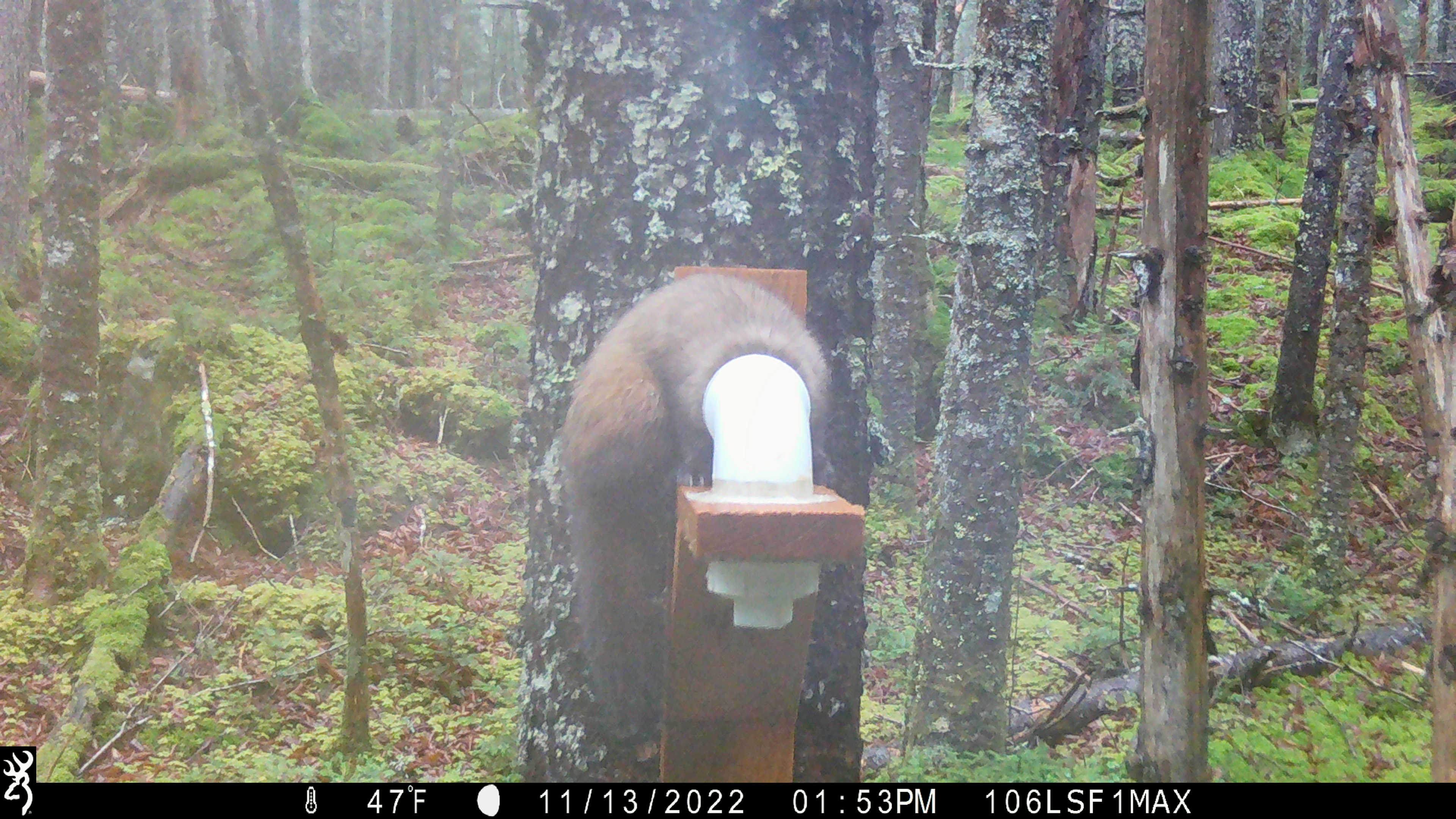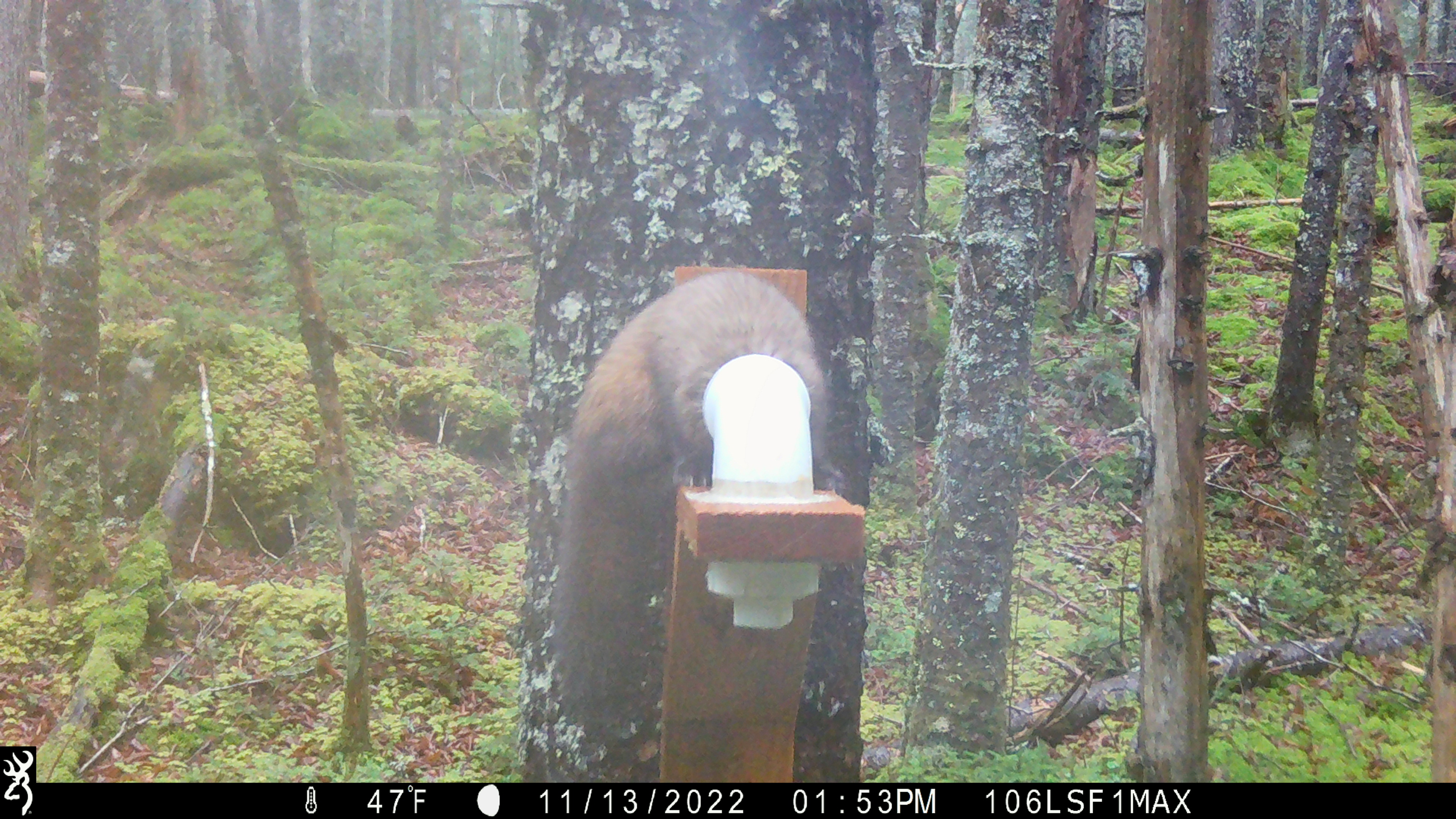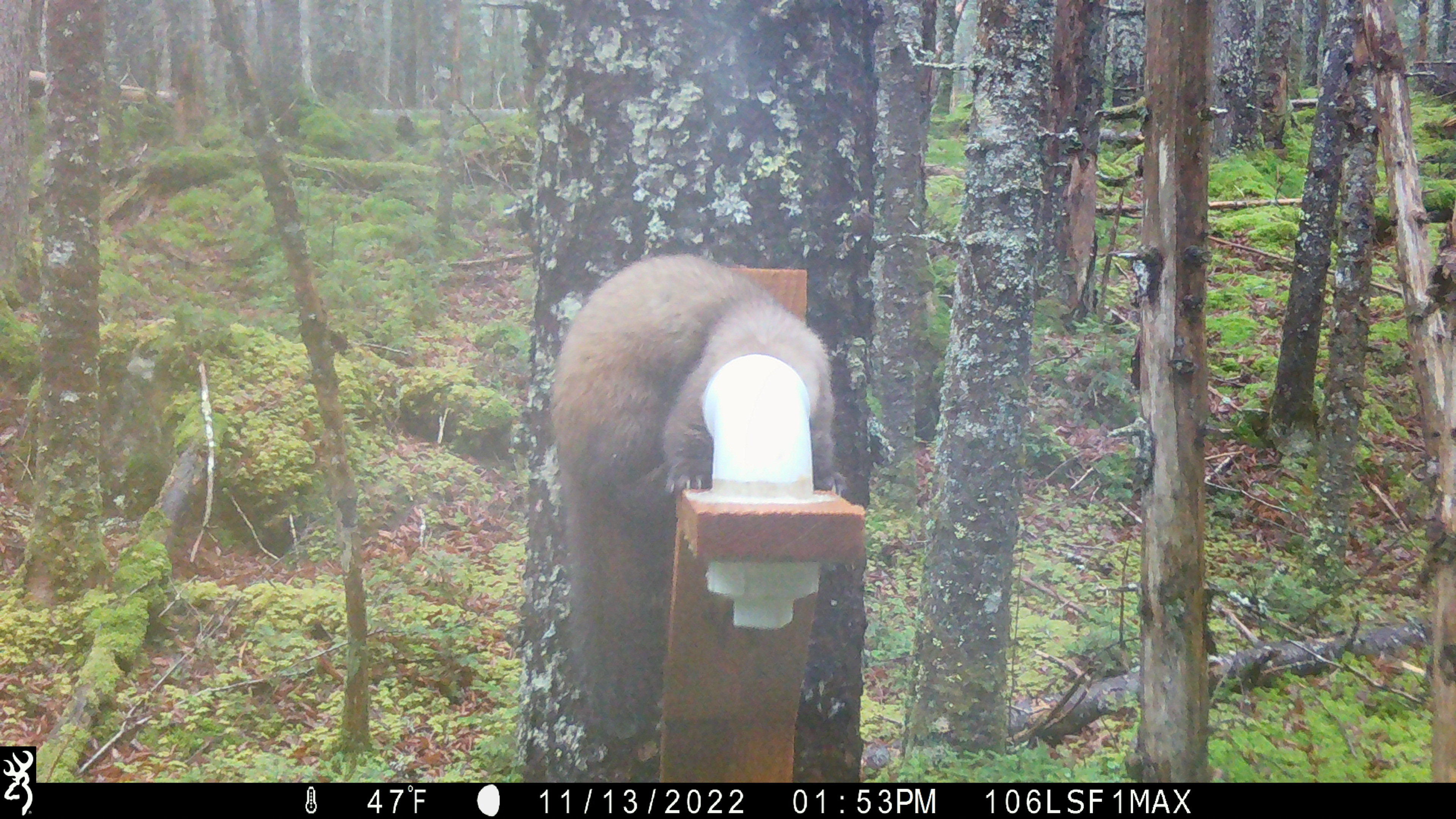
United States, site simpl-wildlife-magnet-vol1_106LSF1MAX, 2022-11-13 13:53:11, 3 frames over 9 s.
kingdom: Animalia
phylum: Chordata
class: Mammalia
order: Carnivora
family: Mustelidae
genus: Martes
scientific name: Martes americana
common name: american marten